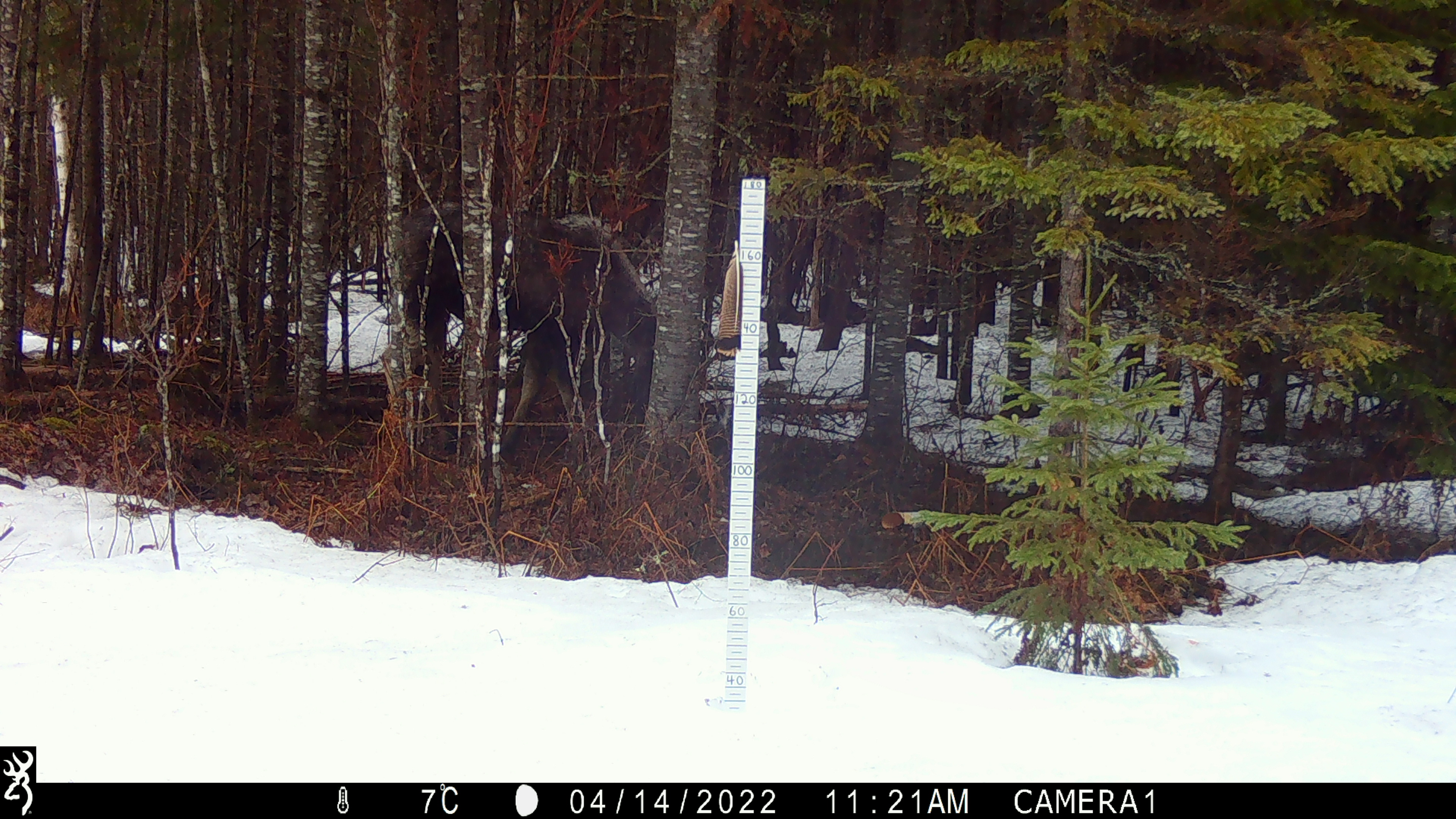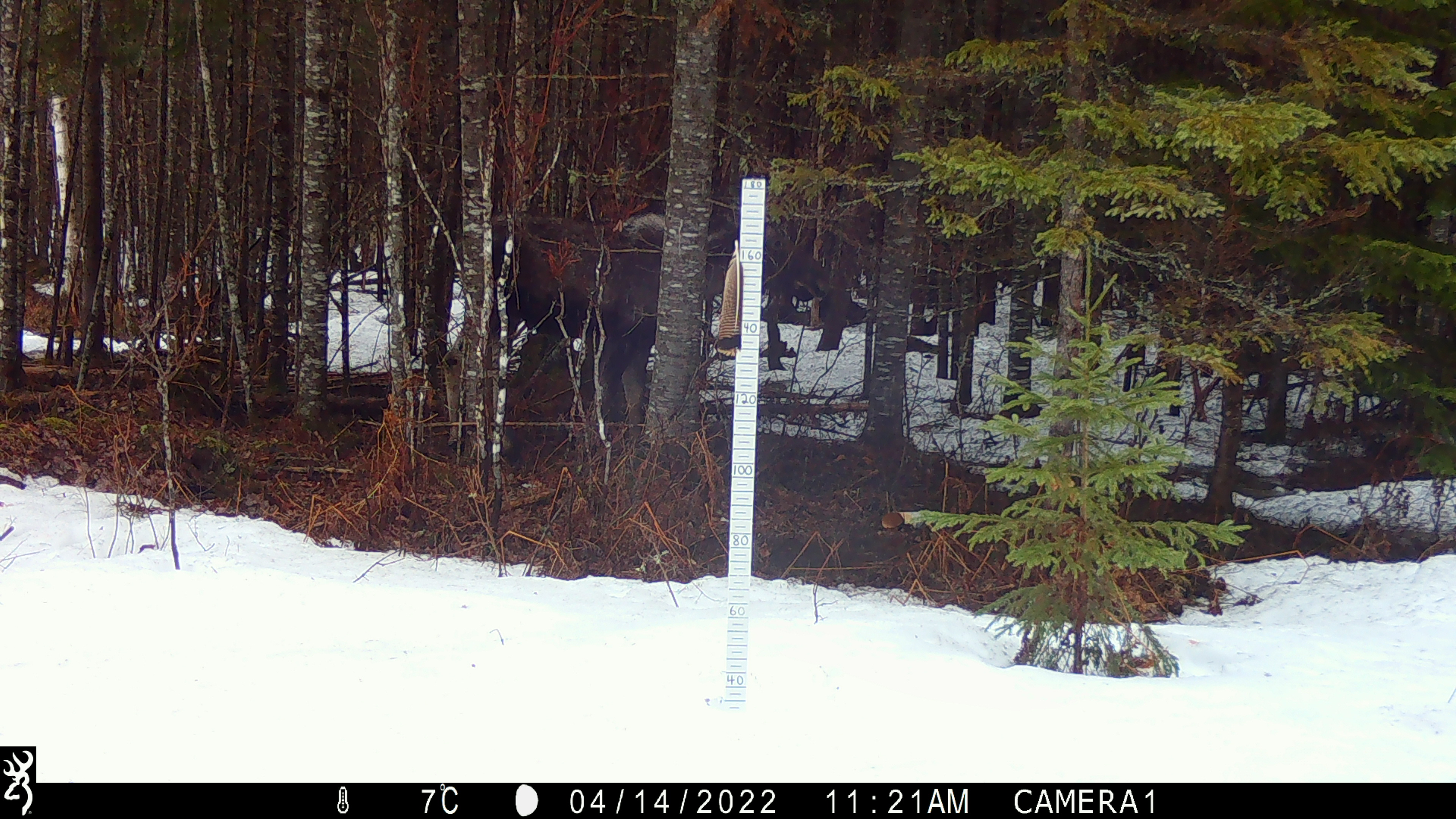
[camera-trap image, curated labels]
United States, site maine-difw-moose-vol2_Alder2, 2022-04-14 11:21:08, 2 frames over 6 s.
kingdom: Animalia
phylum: Chordata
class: Mammalia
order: Artiodactyla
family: Cervidae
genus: Alces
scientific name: Alces alces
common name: moose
Moose (Alces alces).